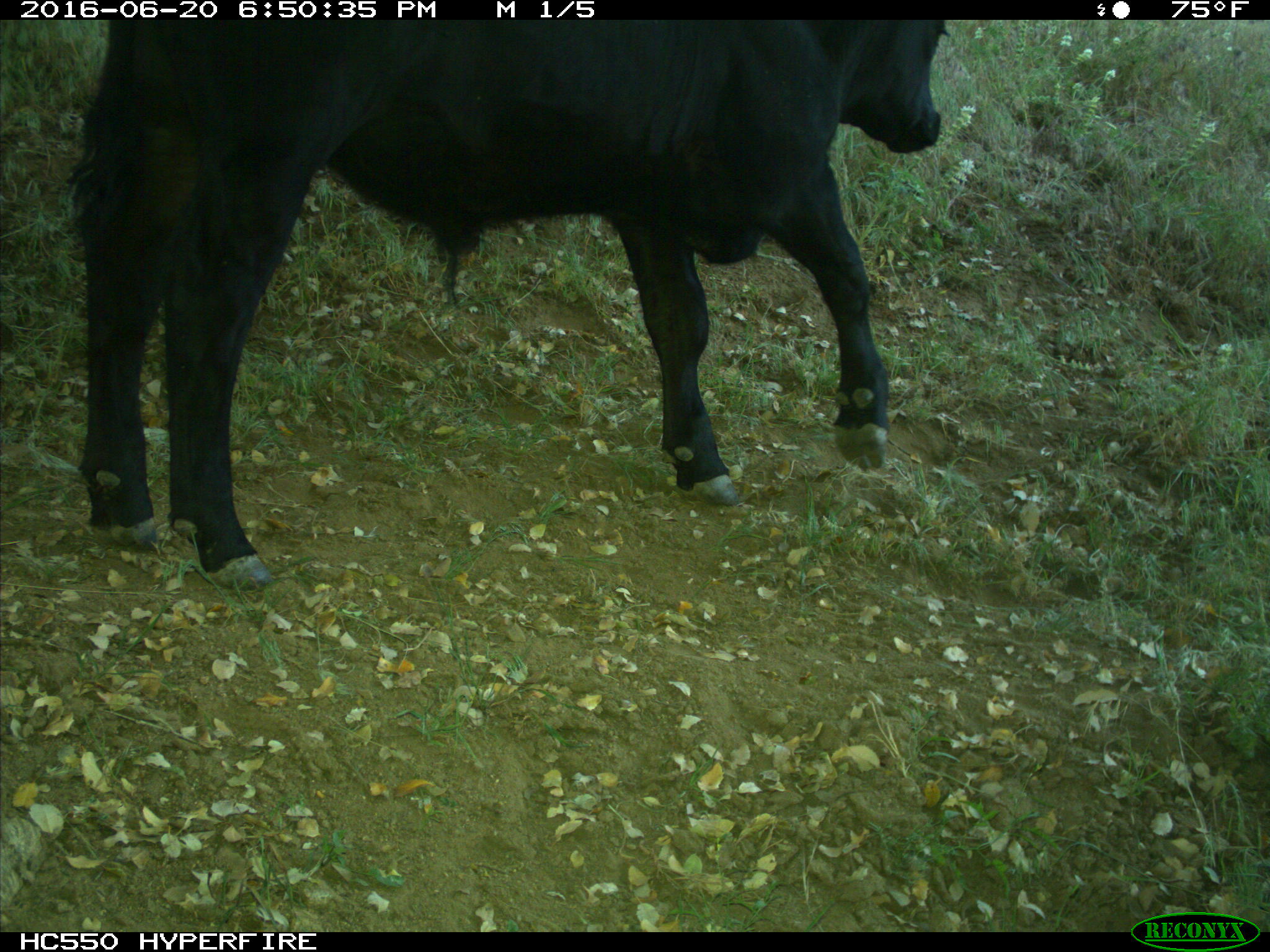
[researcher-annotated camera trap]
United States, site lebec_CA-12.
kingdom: Animalia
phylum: Chordata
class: Mammalia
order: Artiodactyla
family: Bovidae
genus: Bos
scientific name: Bos taurus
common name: domestic cow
Bos taurus (domestic cow).